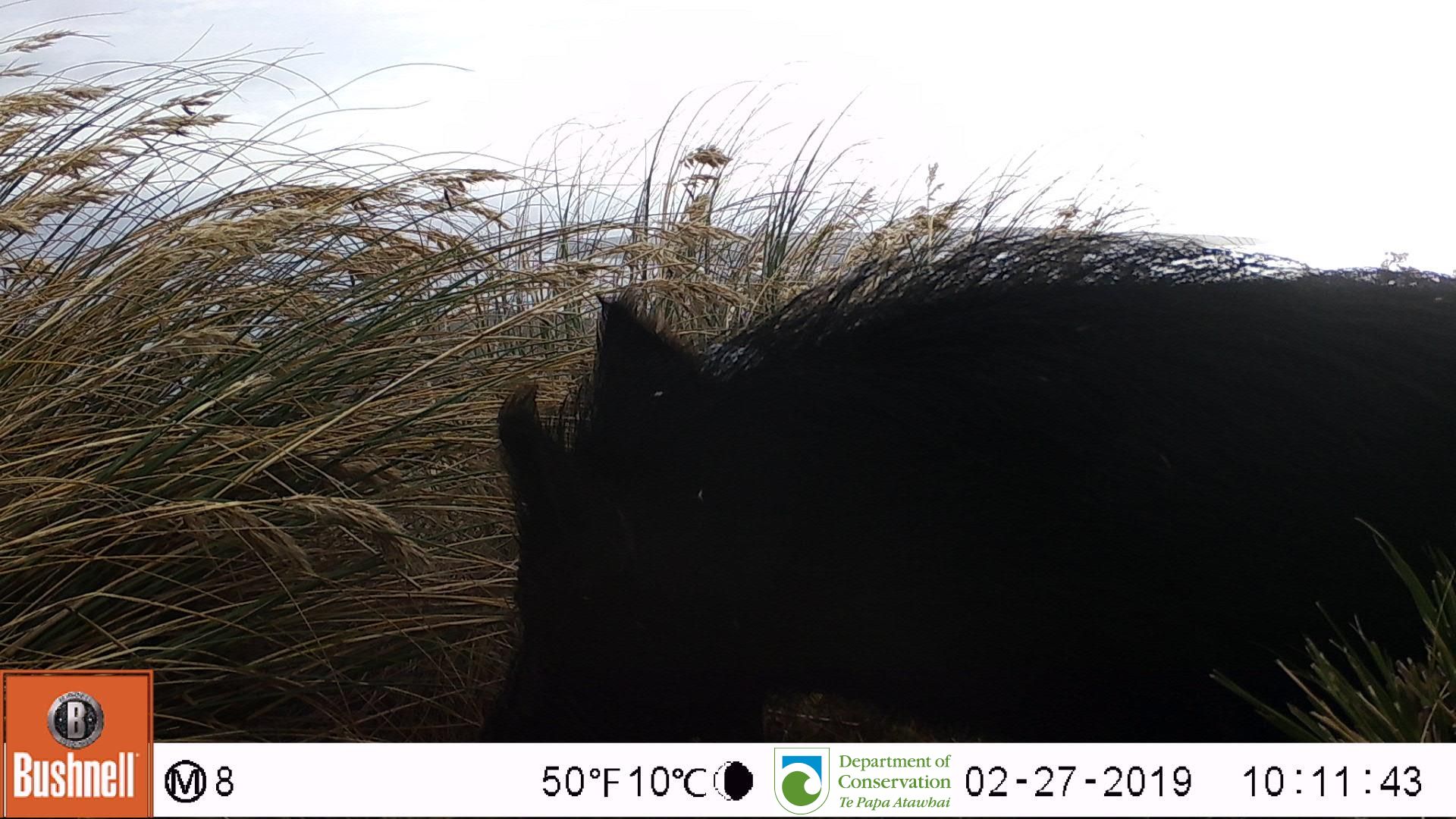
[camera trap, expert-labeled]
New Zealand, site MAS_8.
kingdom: Animalia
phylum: Chordata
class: Mammalia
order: Artiodactyla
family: Suidae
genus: Sus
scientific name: Sus scrofa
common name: pig